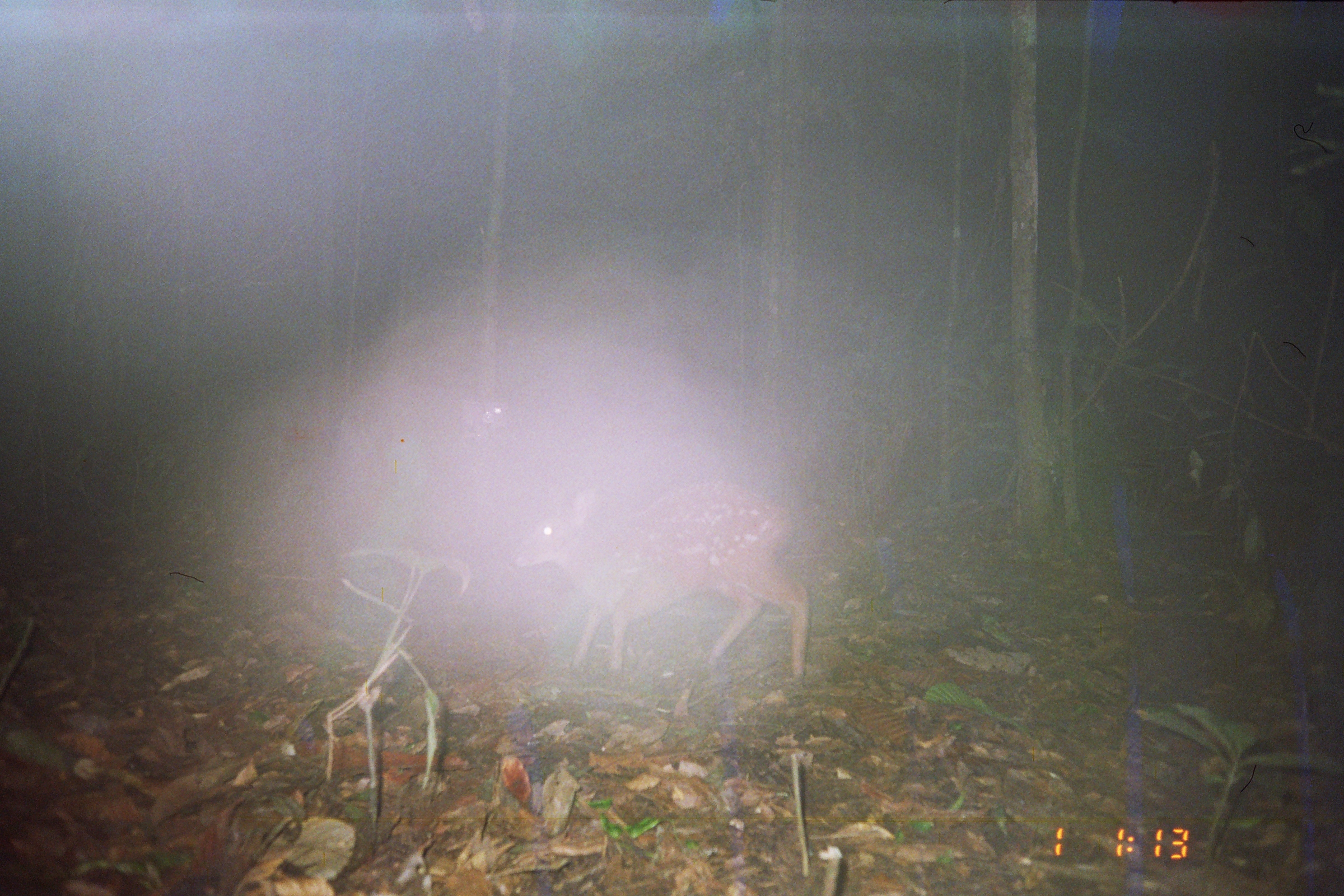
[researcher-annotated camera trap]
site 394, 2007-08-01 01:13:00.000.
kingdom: Animalia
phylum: Chordata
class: Mammalia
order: Artiodactyla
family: Cervidae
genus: Mazama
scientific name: Mazama americana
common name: red brocket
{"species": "Mazama americana (red brocket)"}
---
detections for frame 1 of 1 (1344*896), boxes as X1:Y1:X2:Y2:
mazama americana: 512:470:809:680